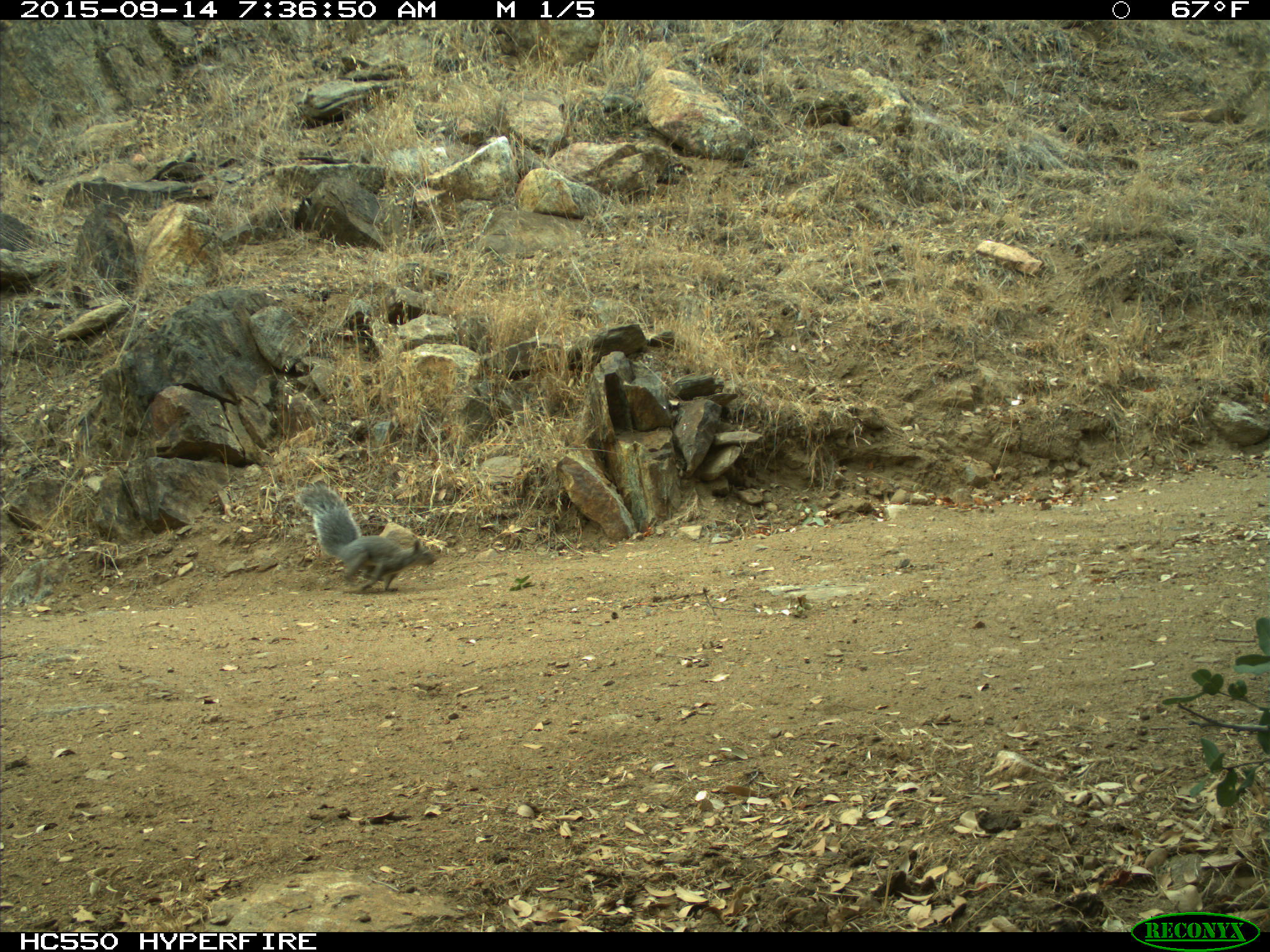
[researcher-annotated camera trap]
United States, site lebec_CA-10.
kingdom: Animalia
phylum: Chordata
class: Mammalia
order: Rodentia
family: Sciuridae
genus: Sciurus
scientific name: Sciurus carolinensis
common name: eastern gray squirrel